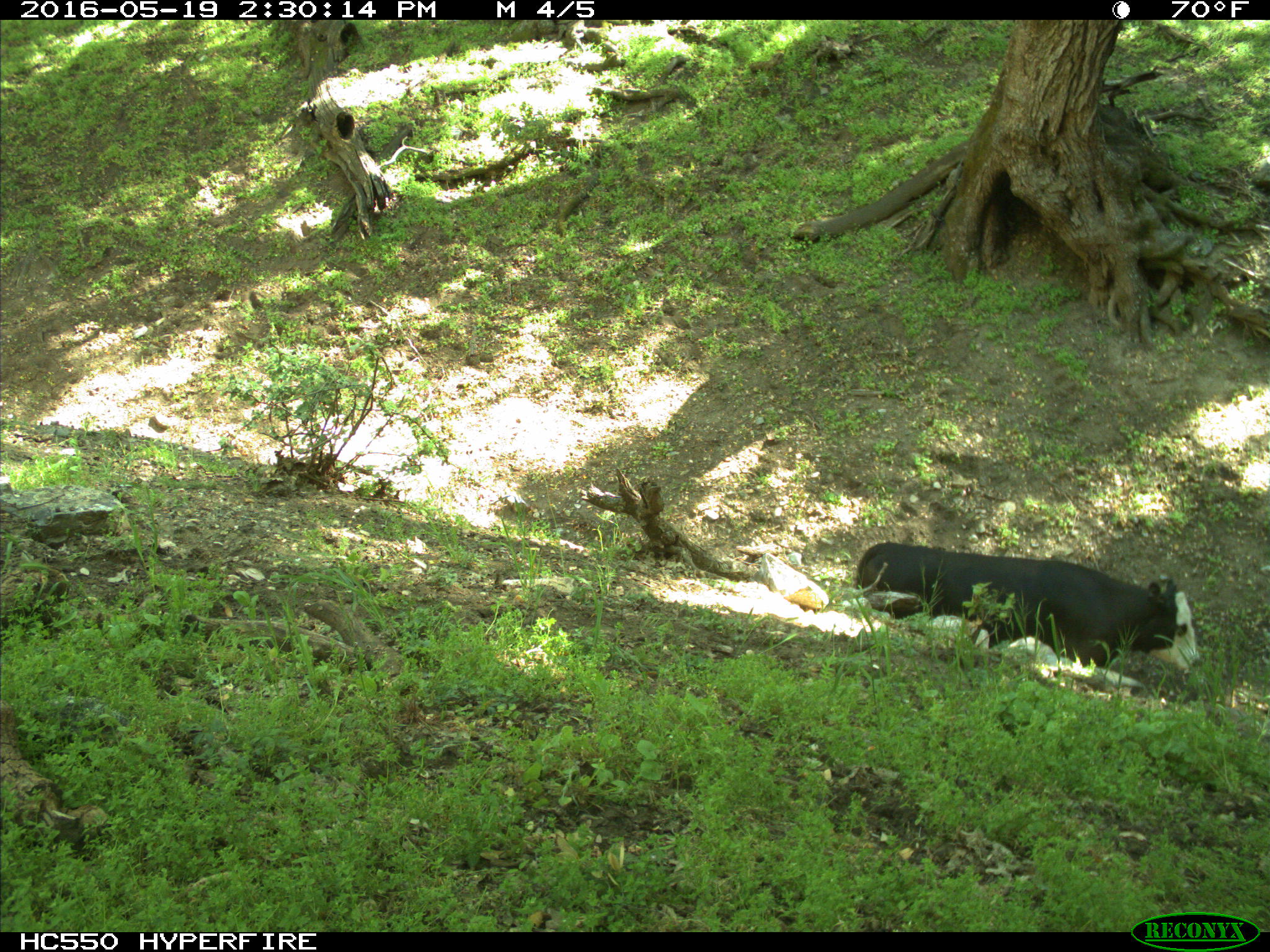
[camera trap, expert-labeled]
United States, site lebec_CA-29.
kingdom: Animalia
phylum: Chordata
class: Mammalia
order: Artiodactyla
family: Bovidae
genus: Bos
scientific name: Bos taurus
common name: domestic cow